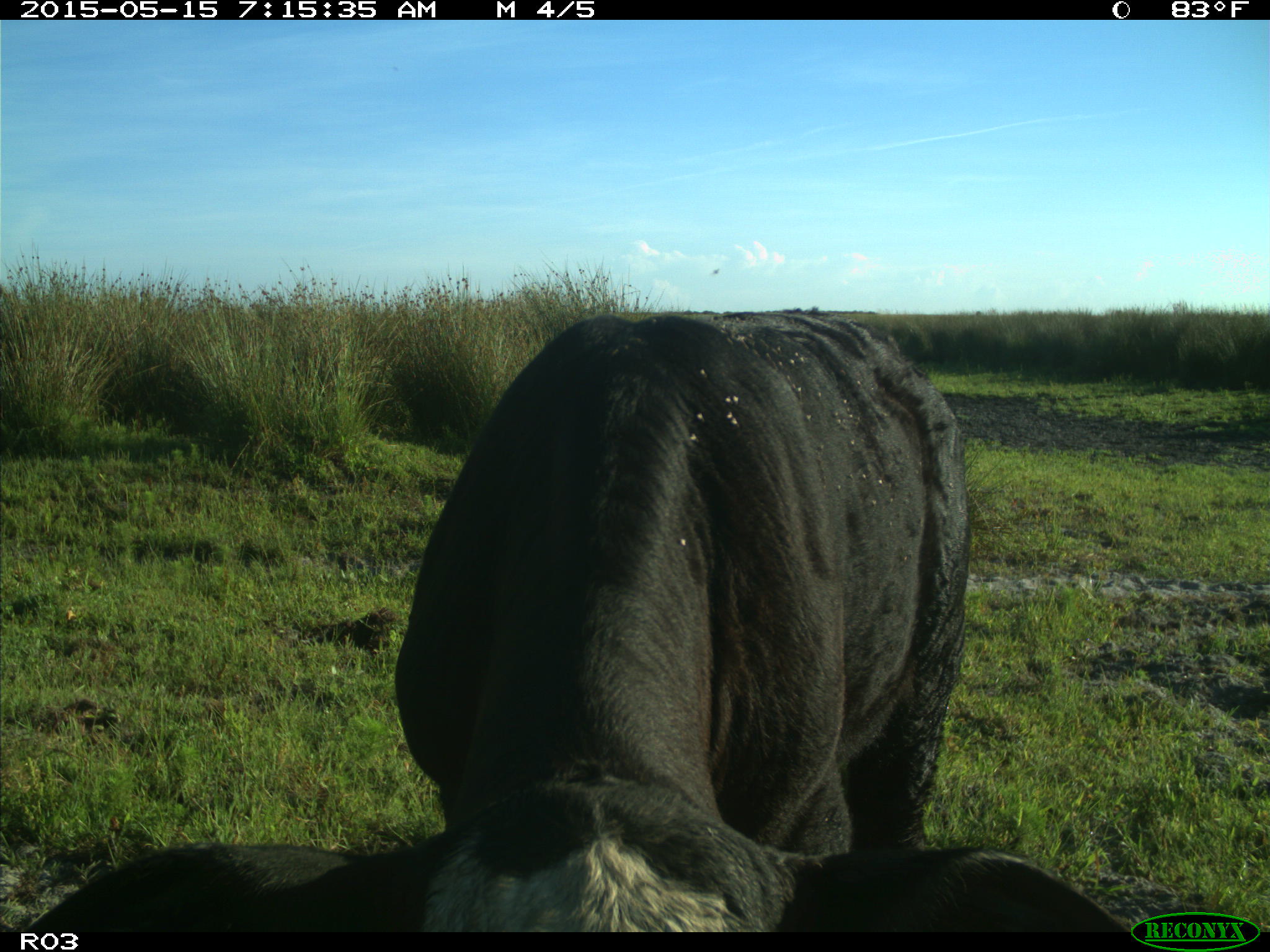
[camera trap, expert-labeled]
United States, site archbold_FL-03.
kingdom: Animalia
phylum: Chordata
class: Mammalia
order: Artiodactyla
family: Bovidae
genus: Bos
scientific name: Bos taurus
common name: domestic cow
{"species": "Bos taurus (domestic cow)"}